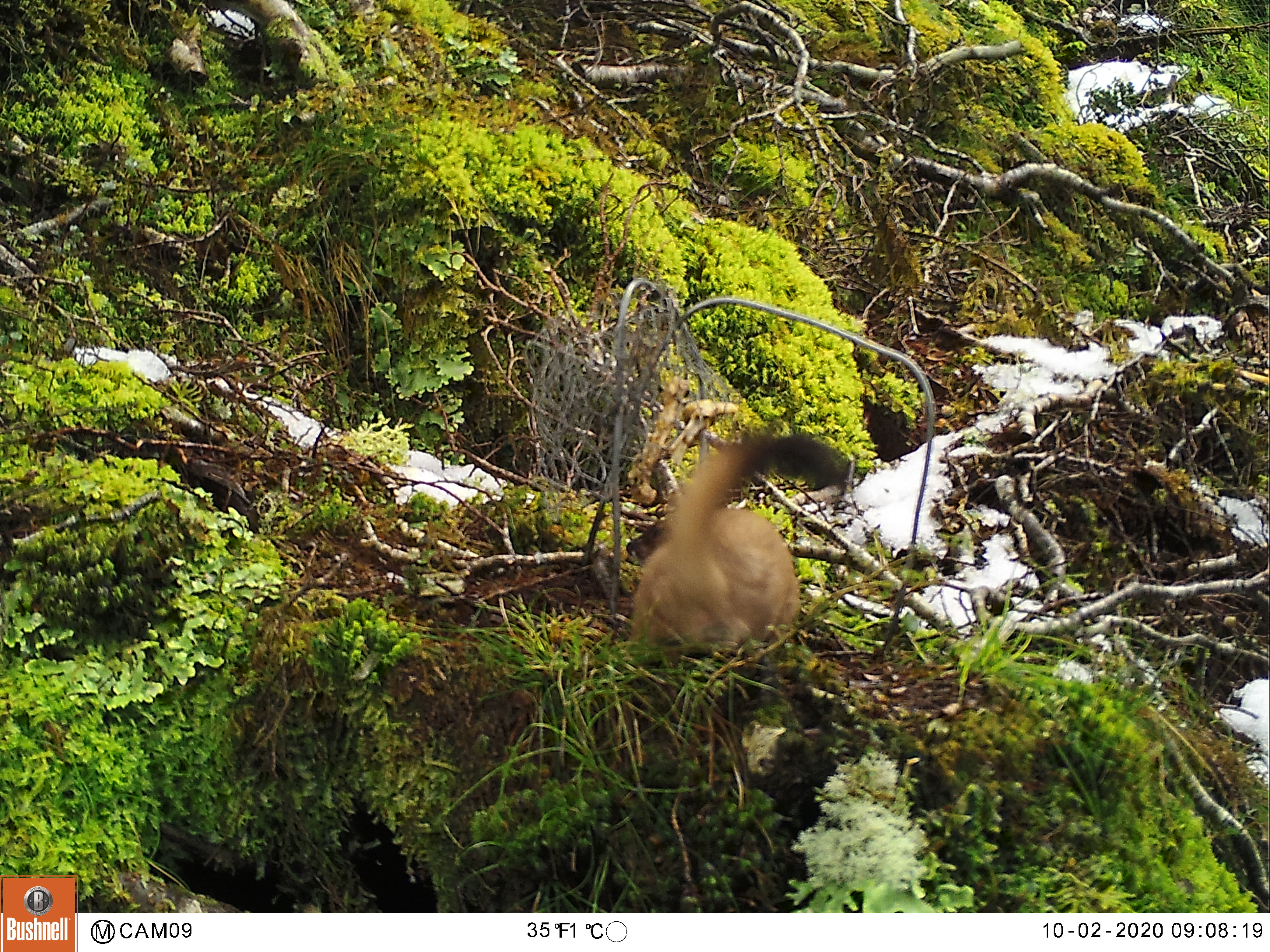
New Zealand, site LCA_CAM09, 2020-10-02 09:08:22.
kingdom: Animalia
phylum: Chordata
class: Mammalia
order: Carnivora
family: Mustelidae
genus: Mustela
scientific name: Mustela erminea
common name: stoat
Stoat (Mustela erminea).